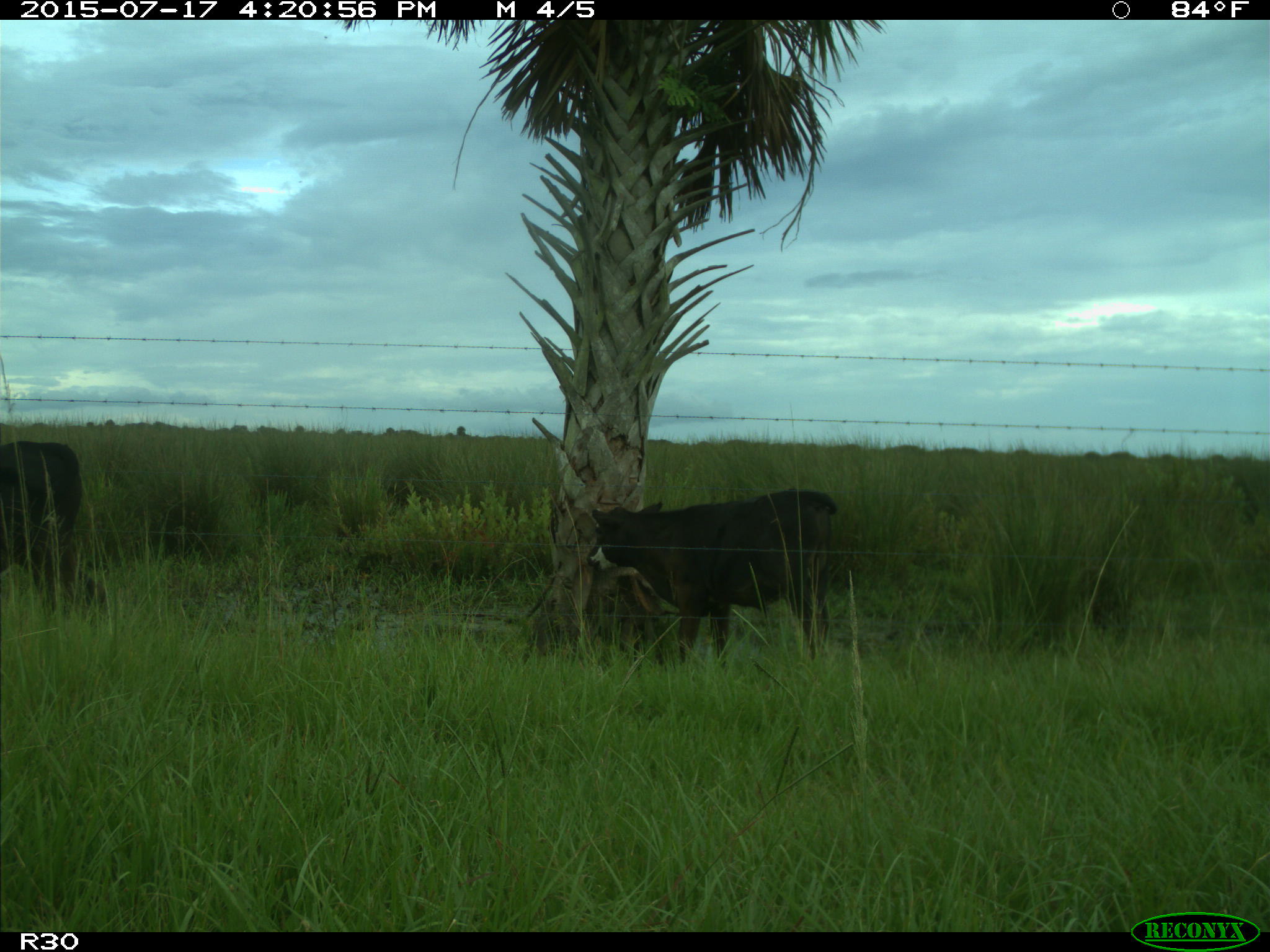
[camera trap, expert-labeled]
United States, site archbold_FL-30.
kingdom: Animalia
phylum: Chordata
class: Mammalia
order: Artiodactyla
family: Bovidae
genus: Bos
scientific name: Bos taurus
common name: domestic cow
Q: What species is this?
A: Bos taurus (domestic cow).